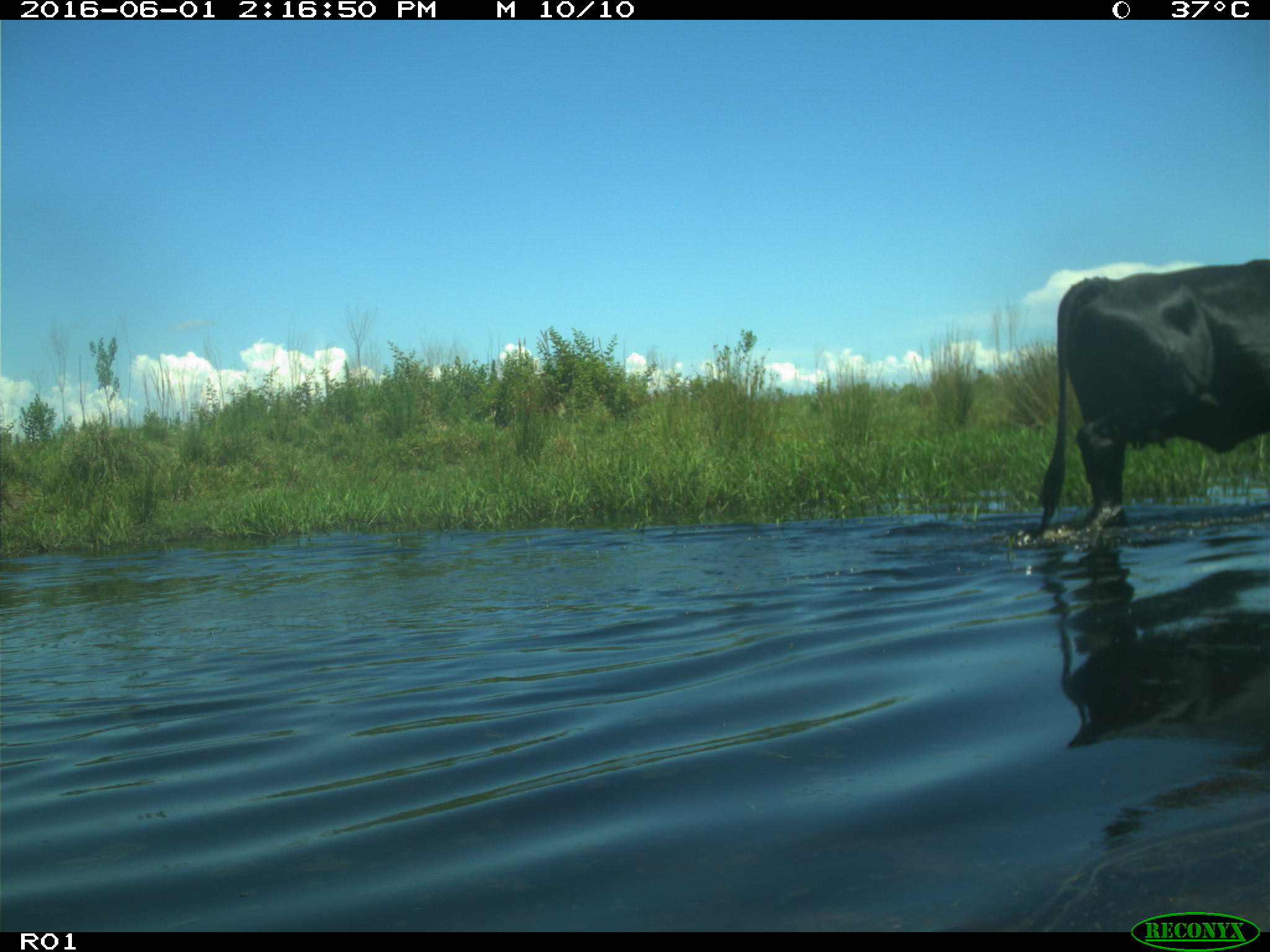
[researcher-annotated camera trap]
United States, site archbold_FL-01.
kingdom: Animalia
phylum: Chordata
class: Mammalia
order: Artiodactyla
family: Bovidae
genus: Bos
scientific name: Bos taurus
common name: domestic cow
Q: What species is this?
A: Bos taurus (domestic cow).